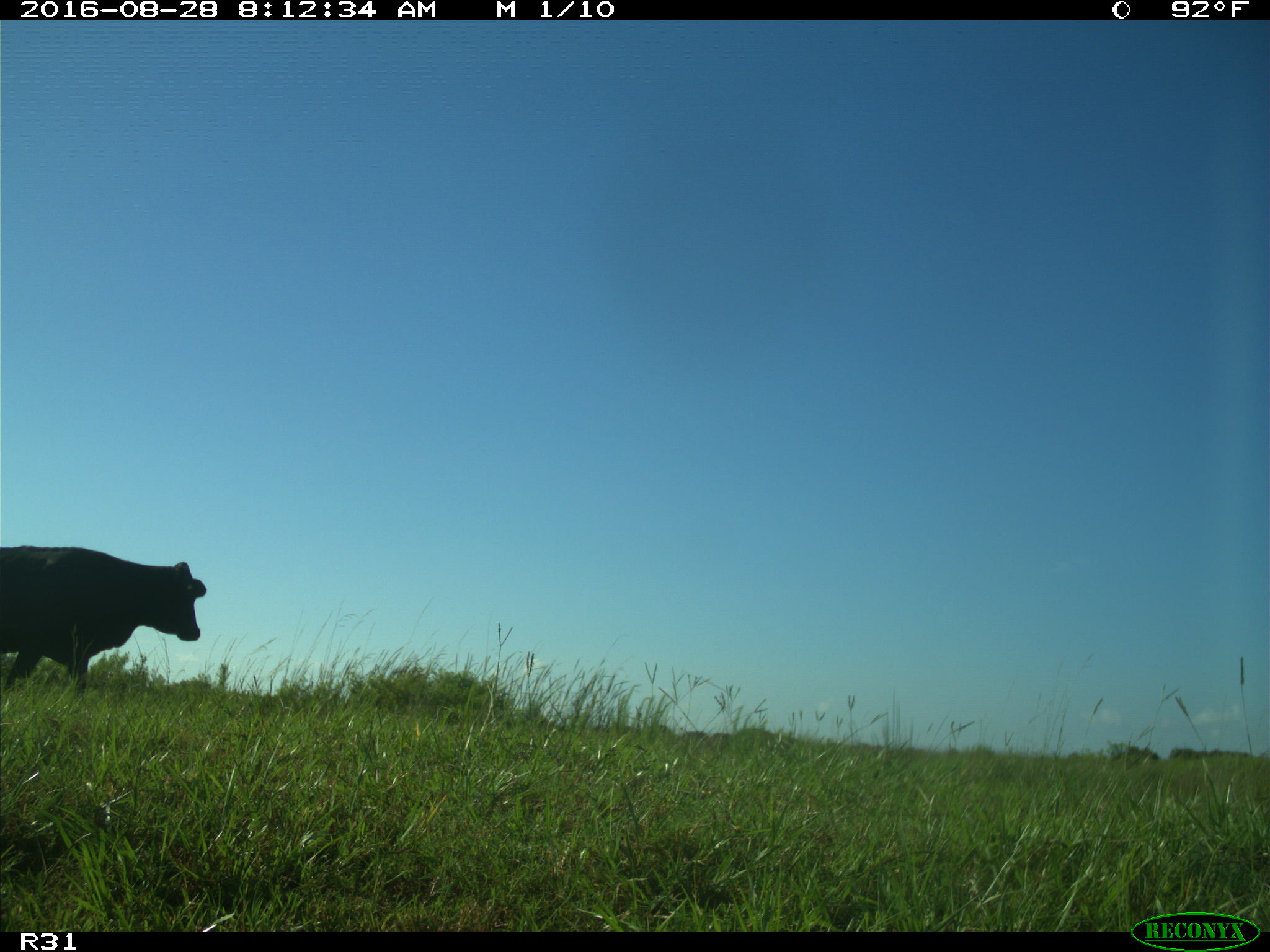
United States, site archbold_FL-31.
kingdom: Animalia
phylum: Chordata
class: Mammalia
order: Artiodactyla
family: Bovidae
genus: Bos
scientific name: Bos taurus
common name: domestic cow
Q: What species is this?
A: Bos taurus (domestic cow).